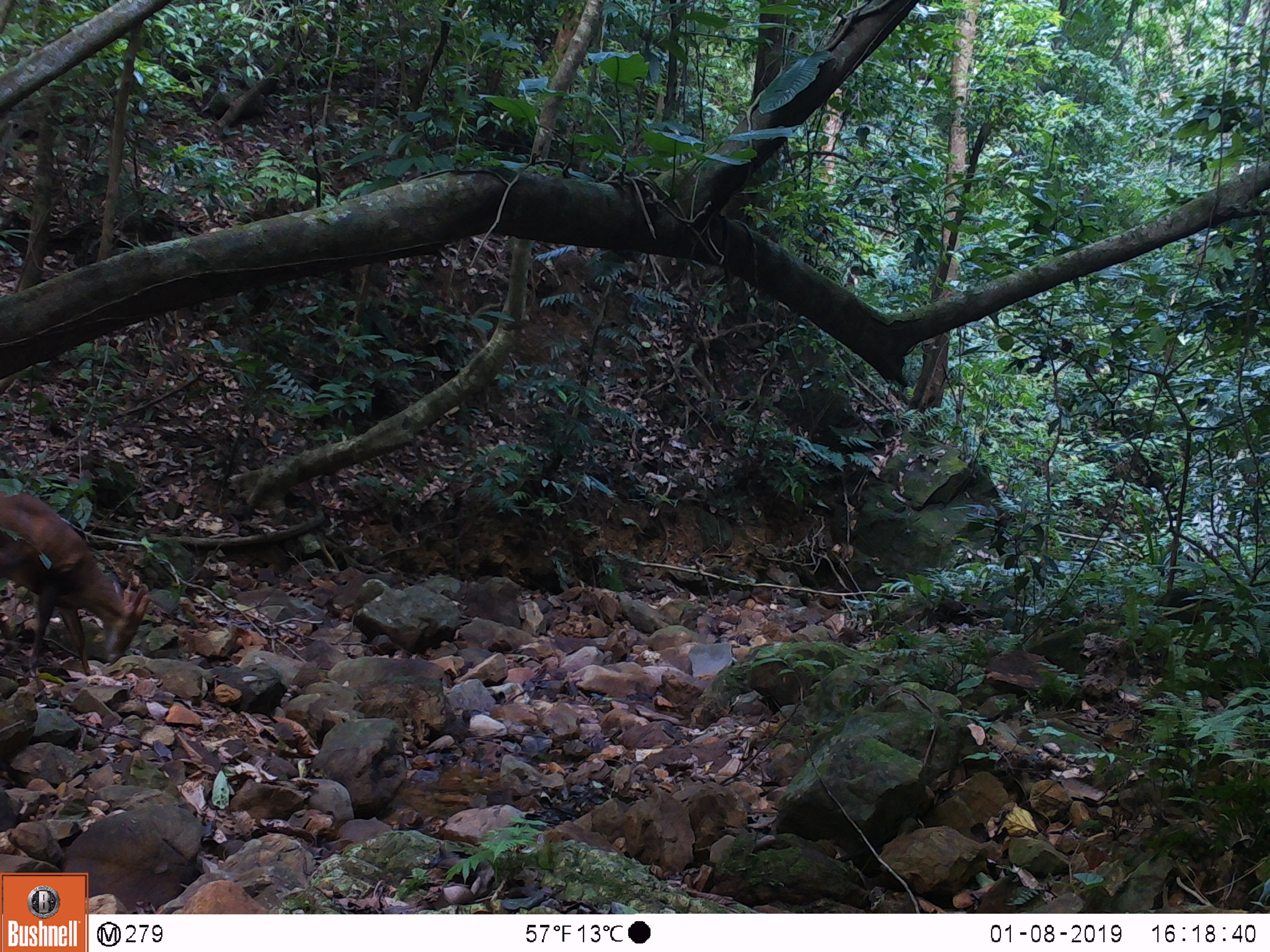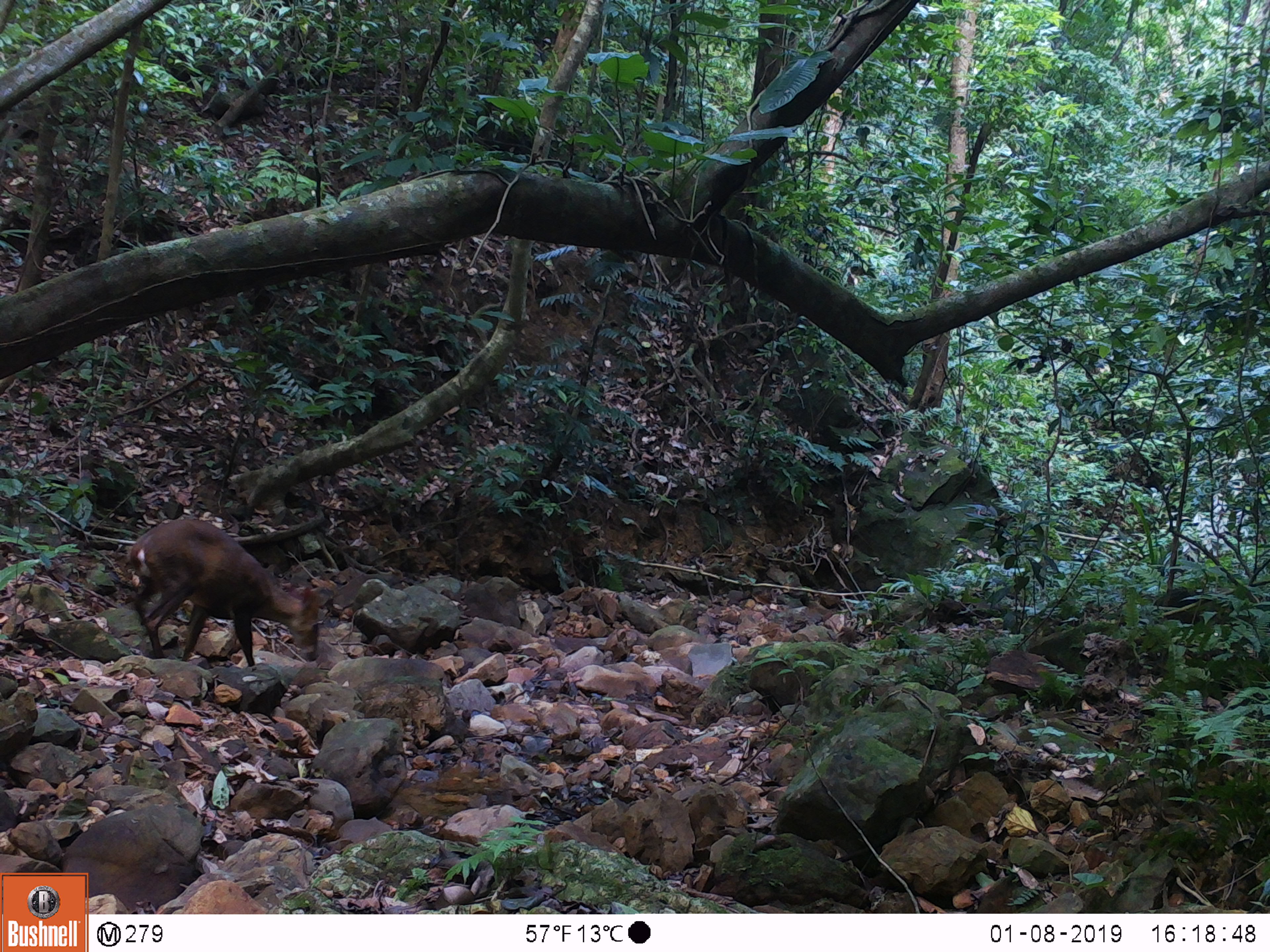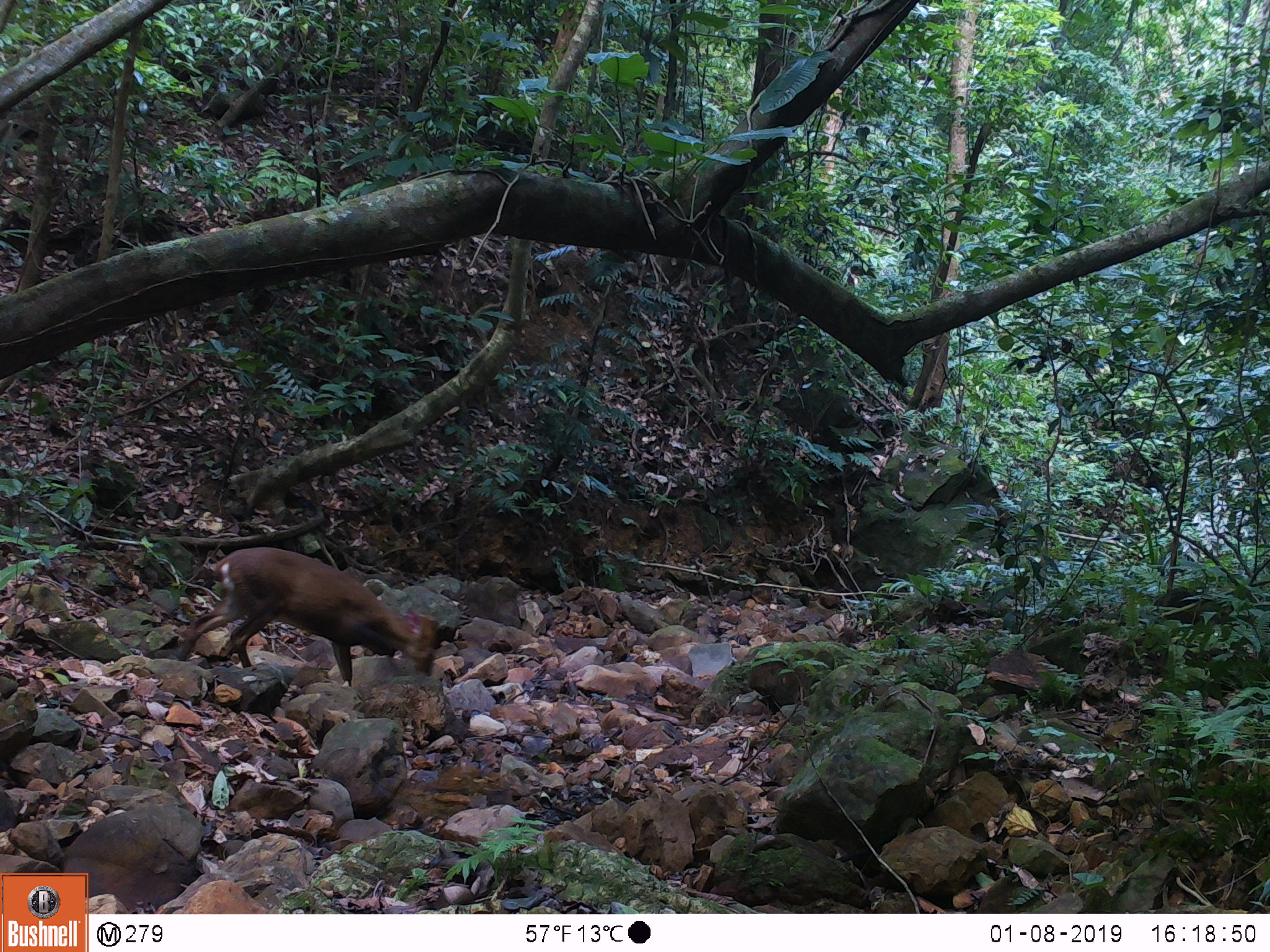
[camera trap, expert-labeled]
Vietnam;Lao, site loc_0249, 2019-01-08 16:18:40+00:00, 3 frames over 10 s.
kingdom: Animalia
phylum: Chordata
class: Mammalia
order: Artiodactyla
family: Cervidae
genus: Muntiacus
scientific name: Muntiacus vuquangensis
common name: large-antlered muntjac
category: large antlered muntjac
Large antlered muntjac (large-antlered muntjac) (Muntiacus vuquangensis). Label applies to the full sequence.